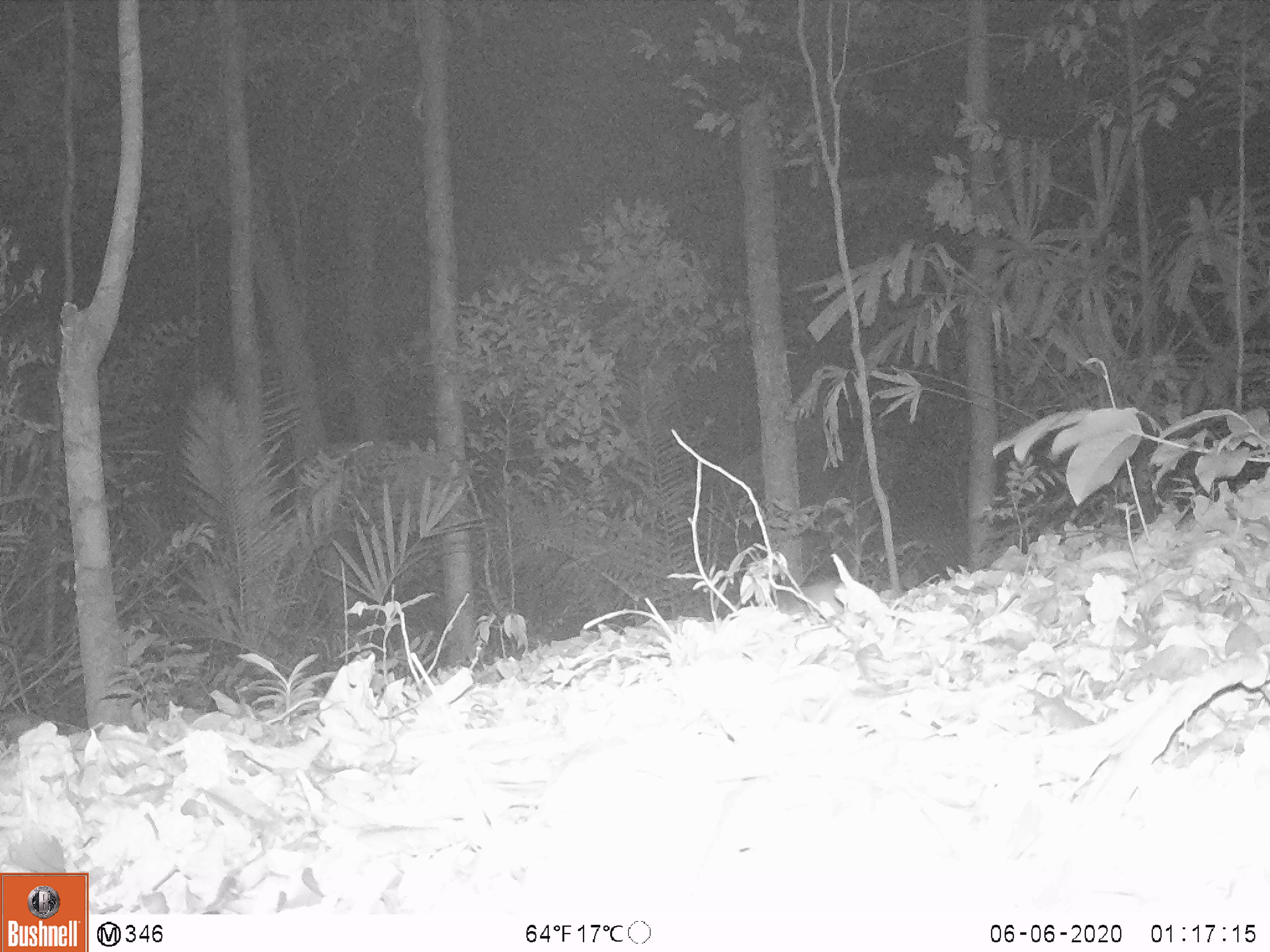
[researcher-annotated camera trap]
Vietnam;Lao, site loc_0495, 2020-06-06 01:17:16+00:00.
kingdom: Animalia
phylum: Chordata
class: Mammalia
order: Rodentia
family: Muridae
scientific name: Muridae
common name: old-world mice and rats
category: unidentified murid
Unidentified murid (old-world mice and rats) (Muridae). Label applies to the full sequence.